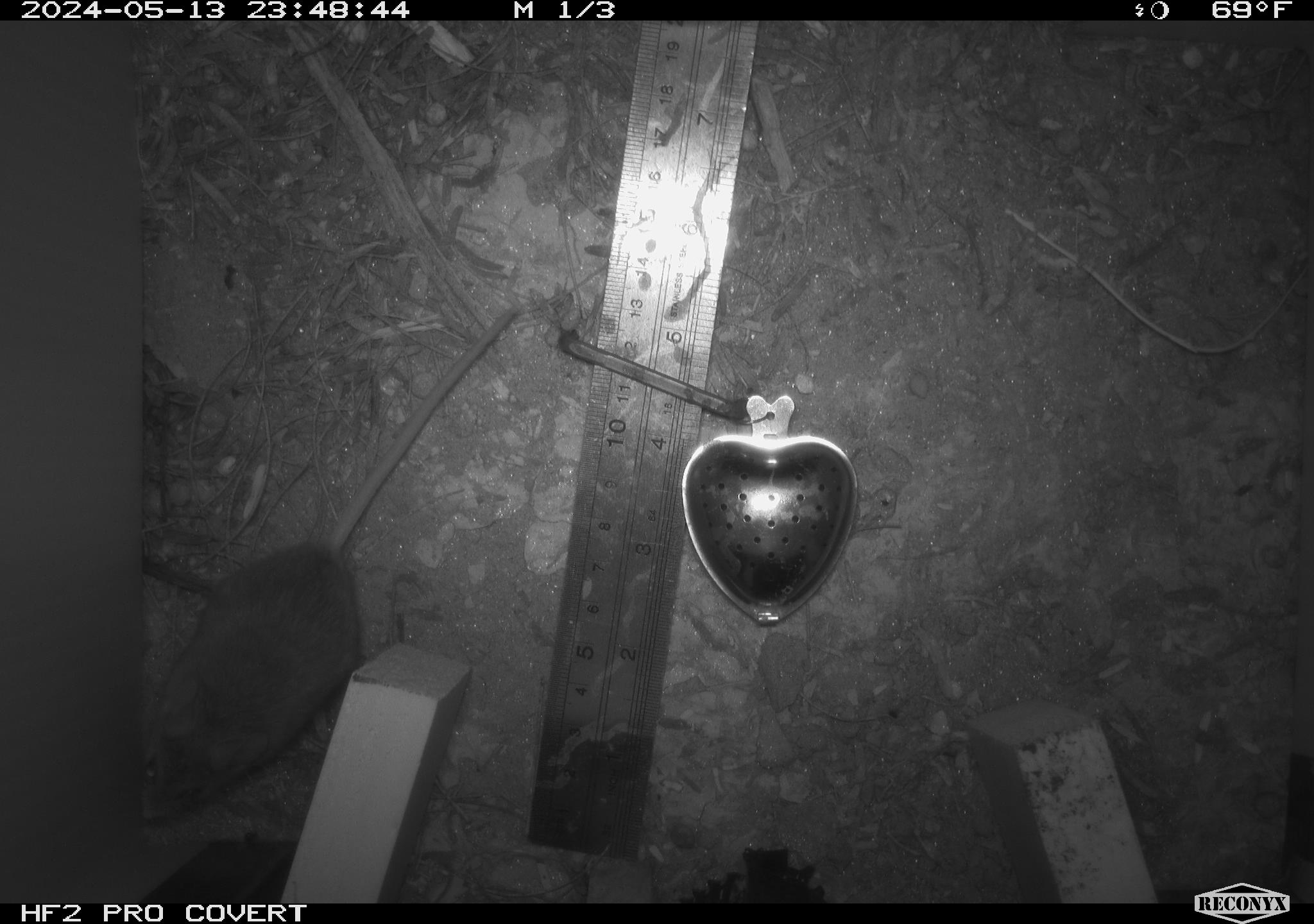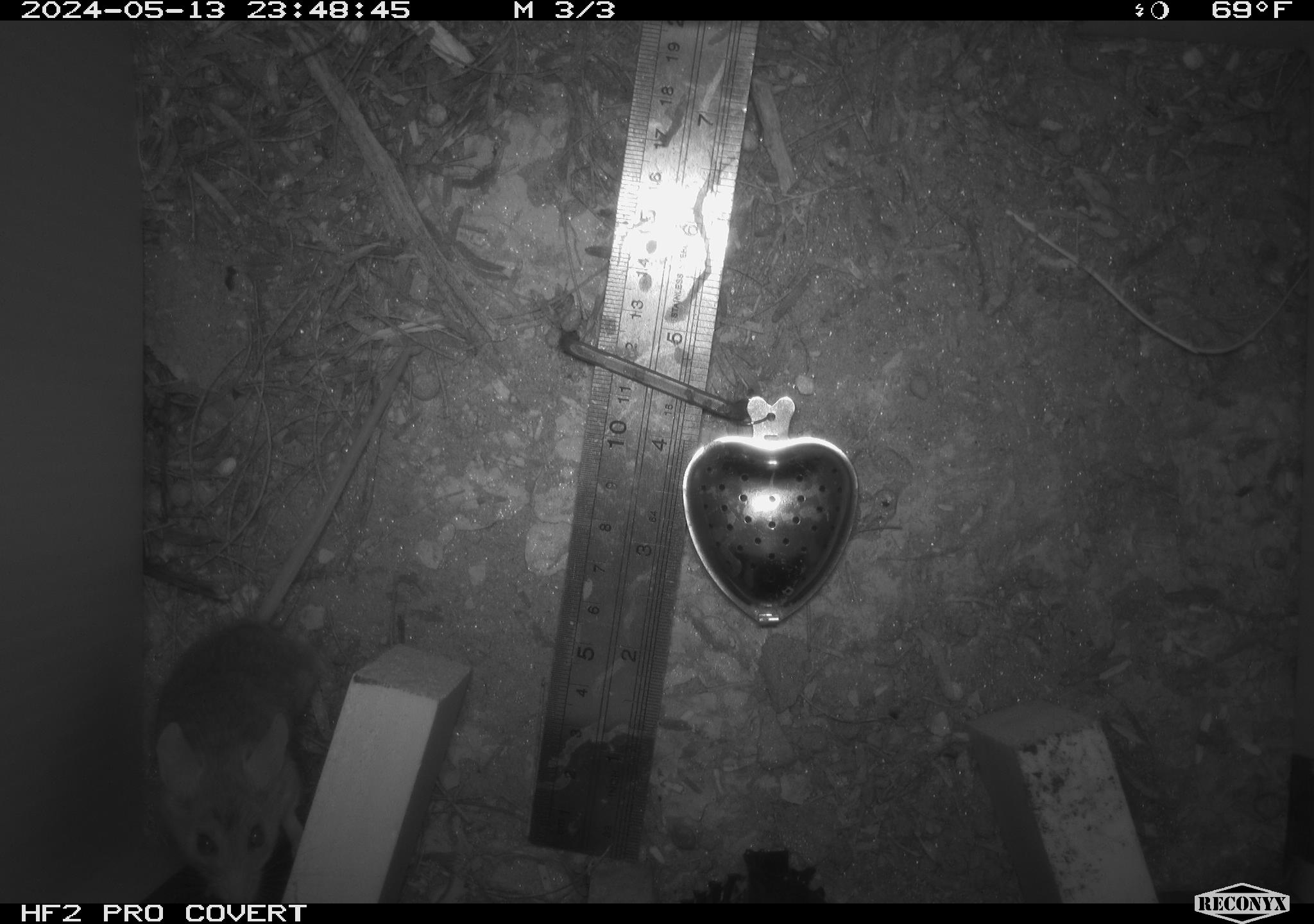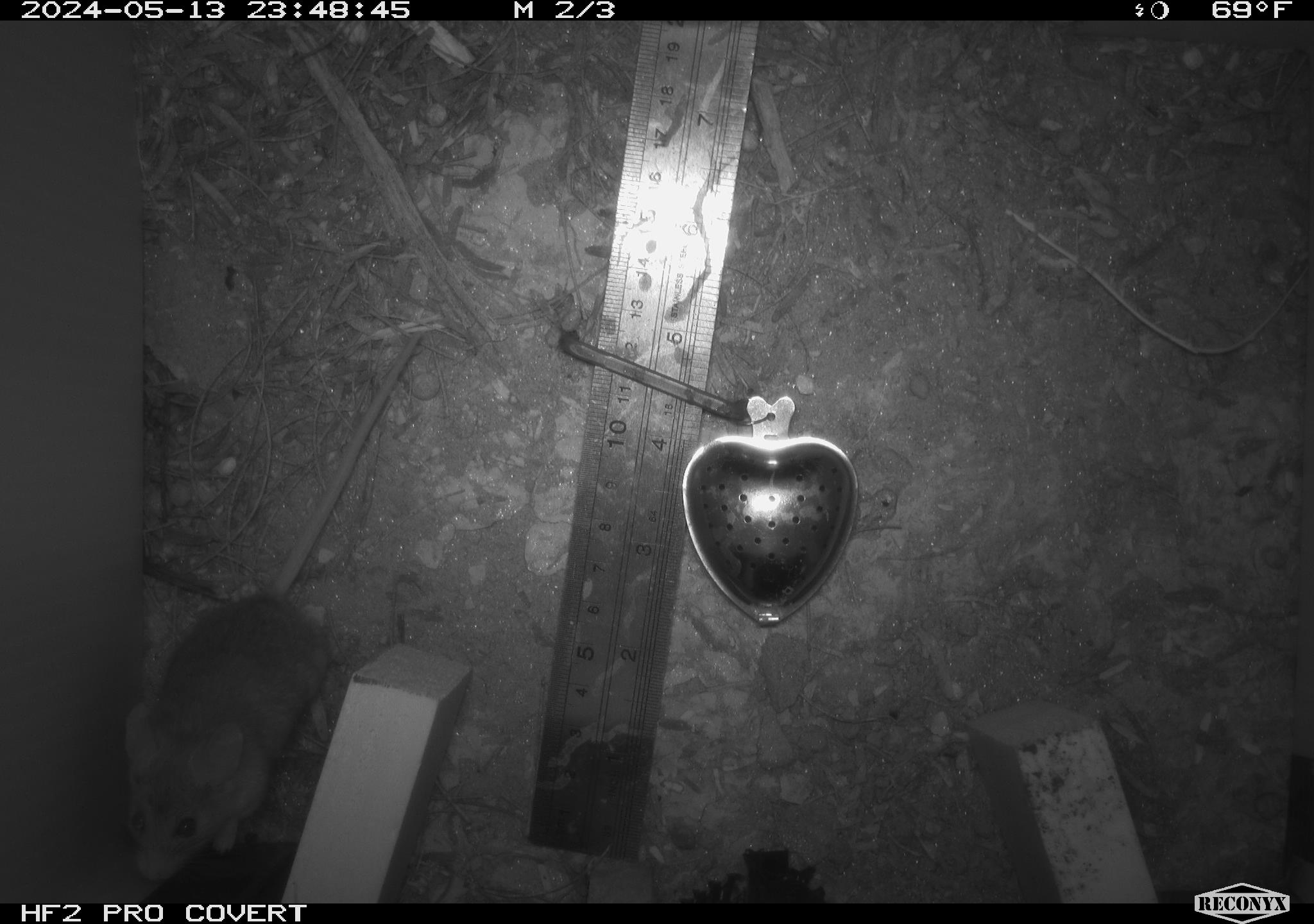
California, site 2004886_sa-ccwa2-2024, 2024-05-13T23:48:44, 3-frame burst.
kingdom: Animalia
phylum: Chordata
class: Mammalia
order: Rodentia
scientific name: Rodentia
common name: mouse species